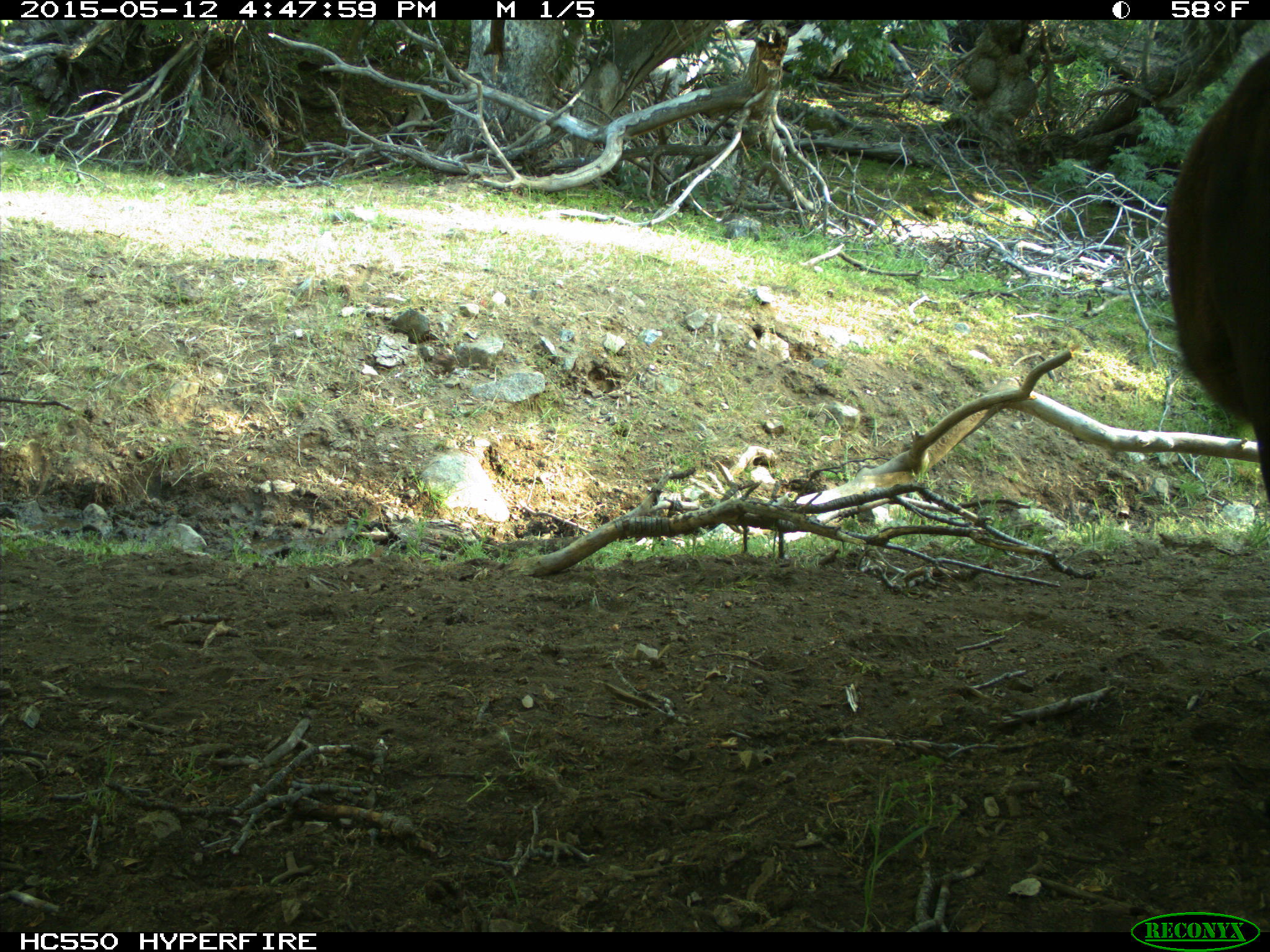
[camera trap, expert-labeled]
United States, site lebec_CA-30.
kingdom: Animalia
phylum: Chordata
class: Mammalia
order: Artiodactyla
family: Bovidae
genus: Bos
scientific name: Bos taurus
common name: domestic cow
Bos taurus (domestic cow).